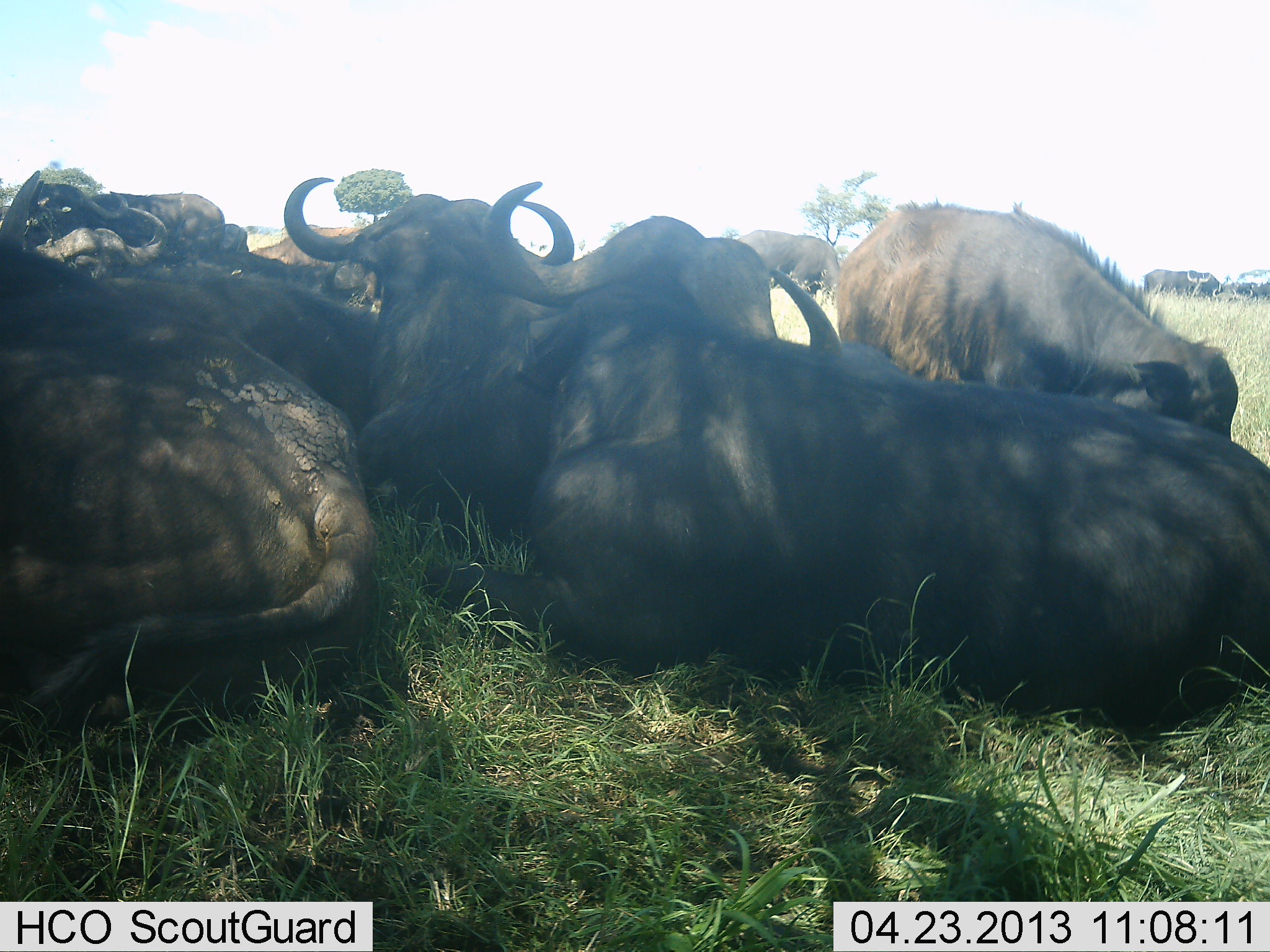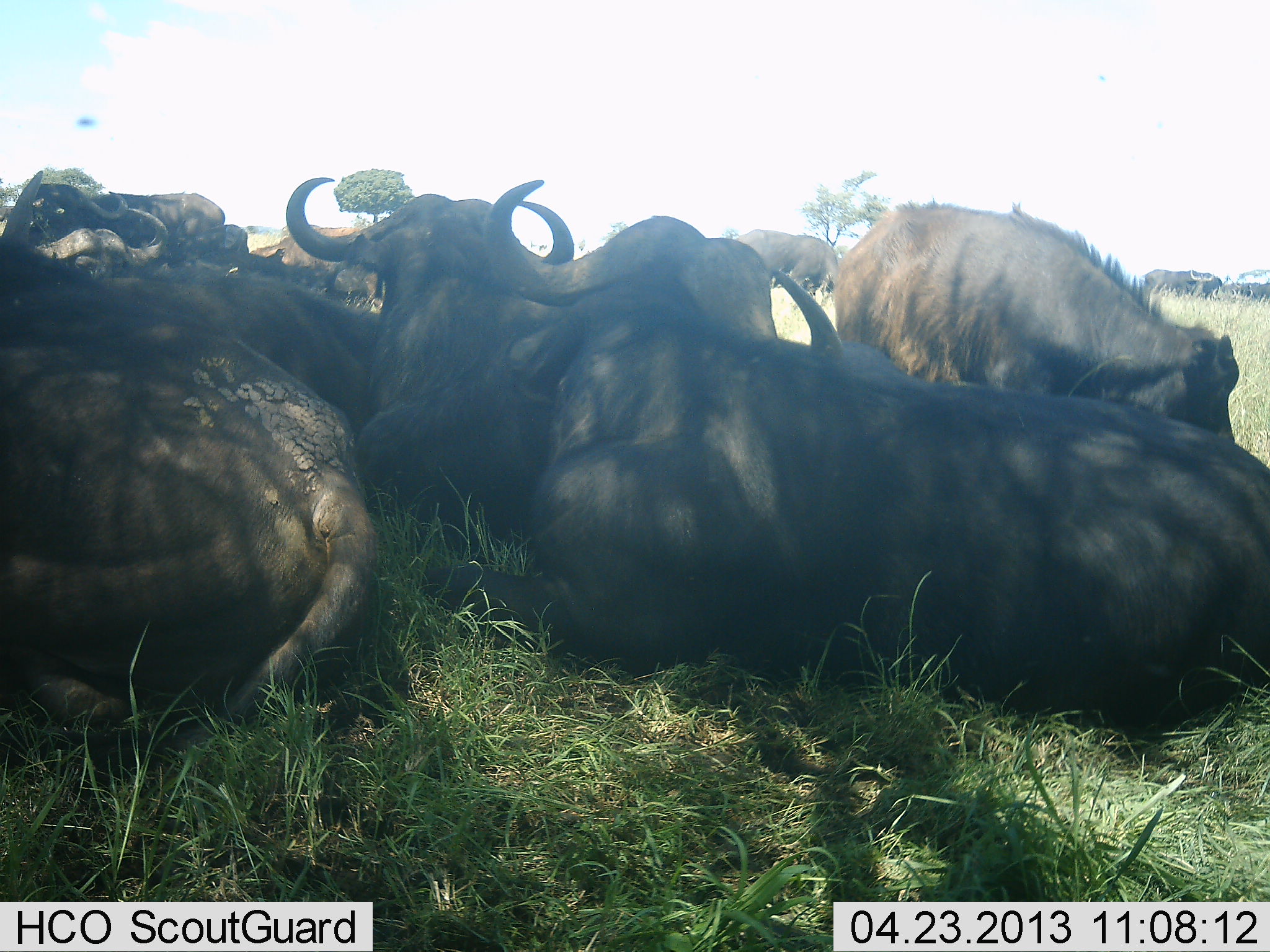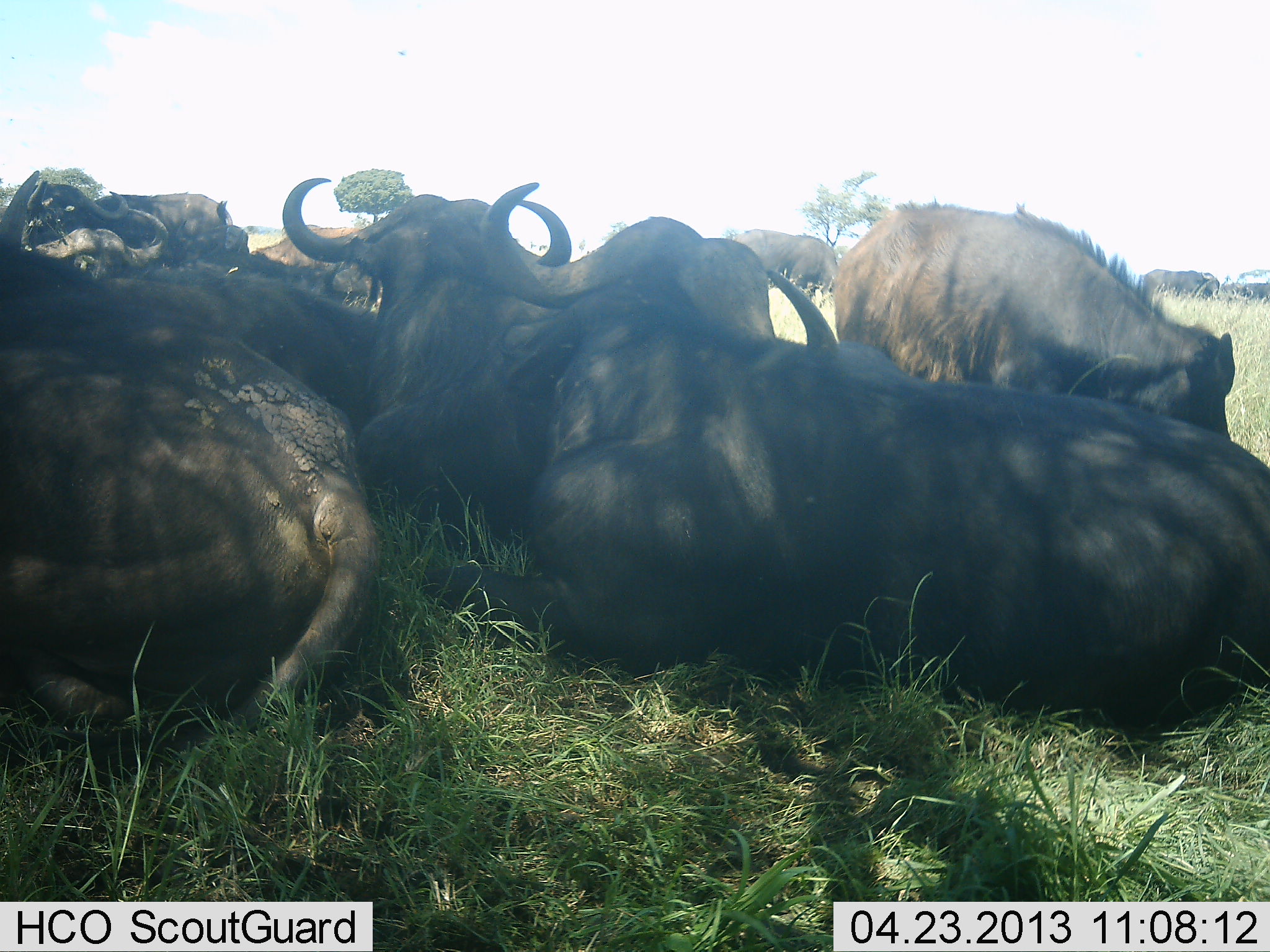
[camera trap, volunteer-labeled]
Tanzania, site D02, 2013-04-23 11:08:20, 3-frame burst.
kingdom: Animalia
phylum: Chordata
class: Mammalia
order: Artiodactyla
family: Bovidae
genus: Syncerus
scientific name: Syncerus caffer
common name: cape buffalo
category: buffalo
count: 10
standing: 30%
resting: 100%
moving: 3%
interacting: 3%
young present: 20%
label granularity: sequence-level